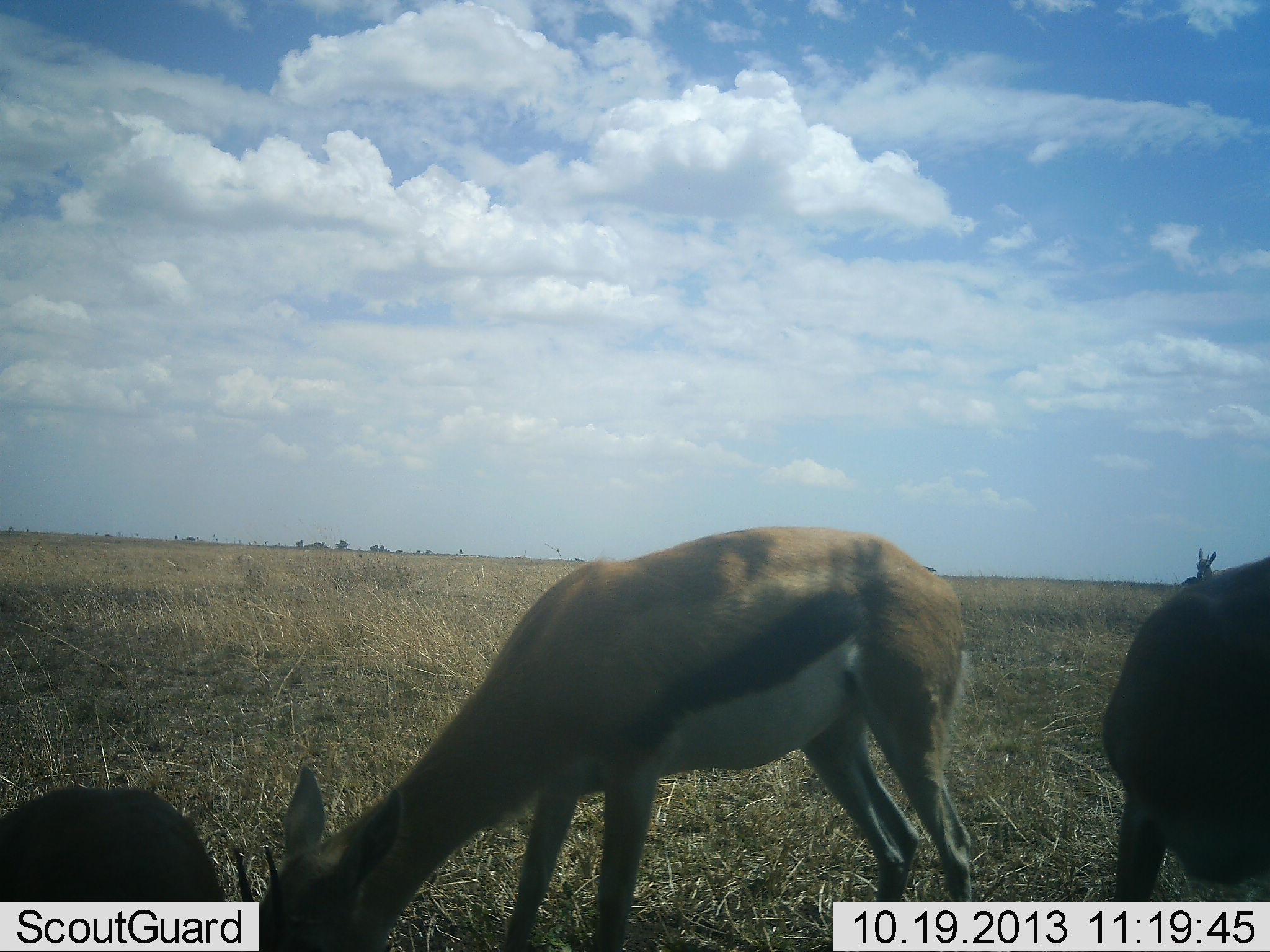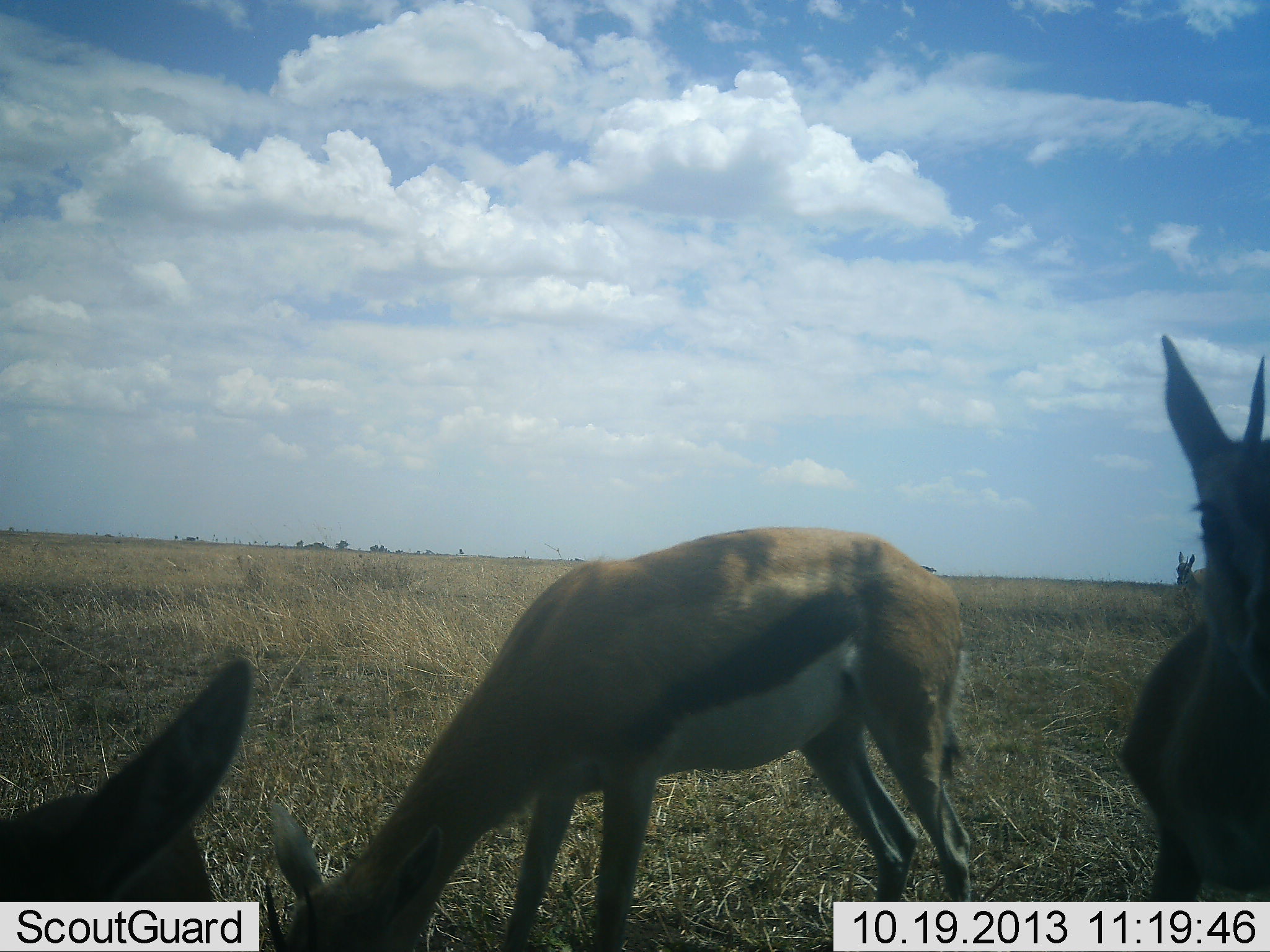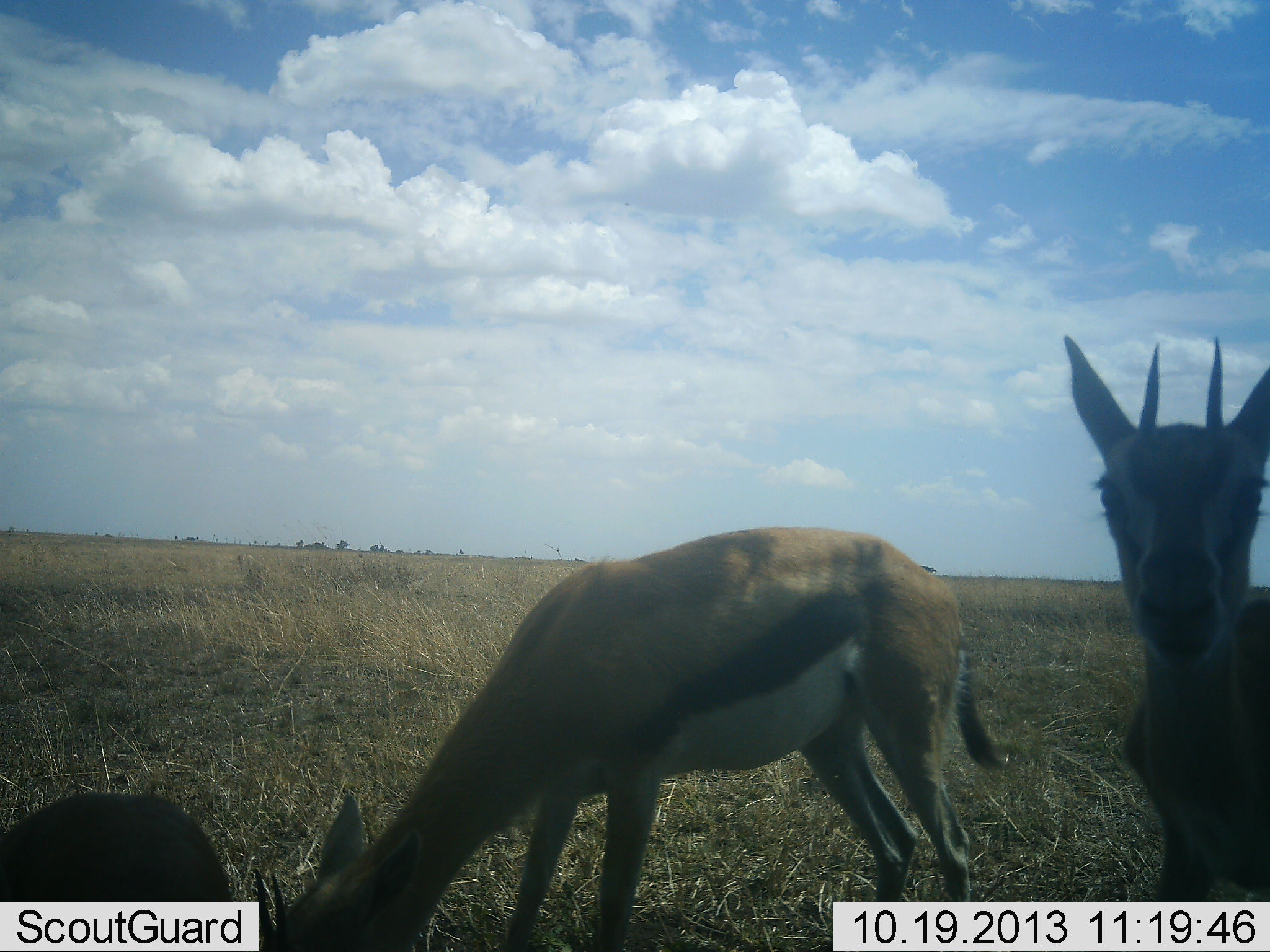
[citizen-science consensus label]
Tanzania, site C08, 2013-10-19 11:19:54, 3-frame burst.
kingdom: Animalia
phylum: Chordata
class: Mammalia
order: Artiodactyla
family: Bovidae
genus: Eudorcas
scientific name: Eudorcas thomsonii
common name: thomson's gazelle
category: gazellethomsons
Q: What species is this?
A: Gazellethomsons (thomson's gazelle) (Eudorcas thomsonii).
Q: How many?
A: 4.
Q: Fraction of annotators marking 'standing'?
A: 67%.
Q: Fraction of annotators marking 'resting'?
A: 6%.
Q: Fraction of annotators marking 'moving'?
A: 9%.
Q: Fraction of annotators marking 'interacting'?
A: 0%.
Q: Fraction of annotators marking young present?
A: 3%.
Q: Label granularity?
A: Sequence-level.